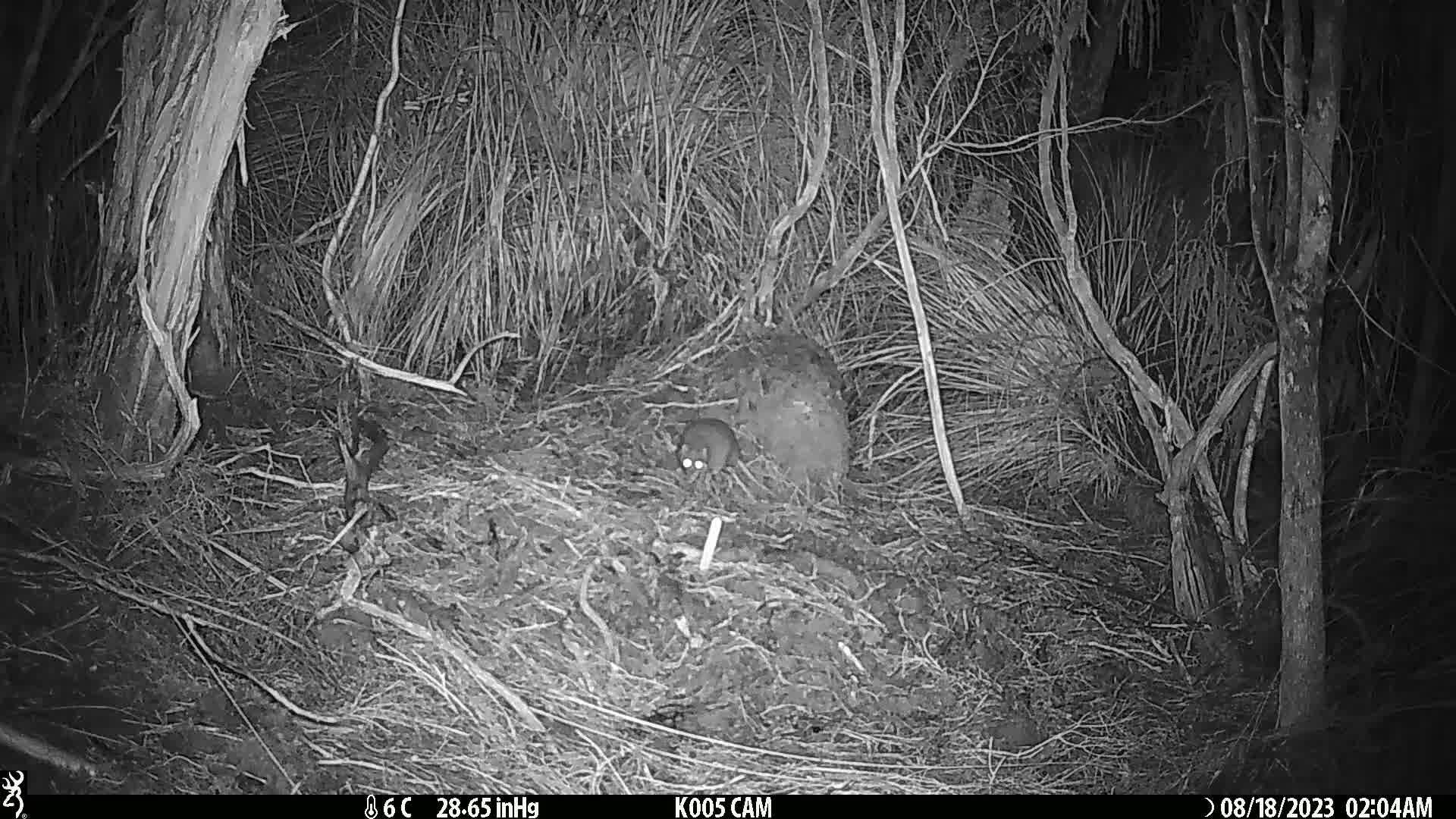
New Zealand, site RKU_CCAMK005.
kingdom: Animalia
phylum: Chordata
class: Mammalia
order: Rodentia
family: Muridae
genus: Rattus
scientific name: Rattus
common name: rat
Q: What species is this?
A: Rat (Rattus).